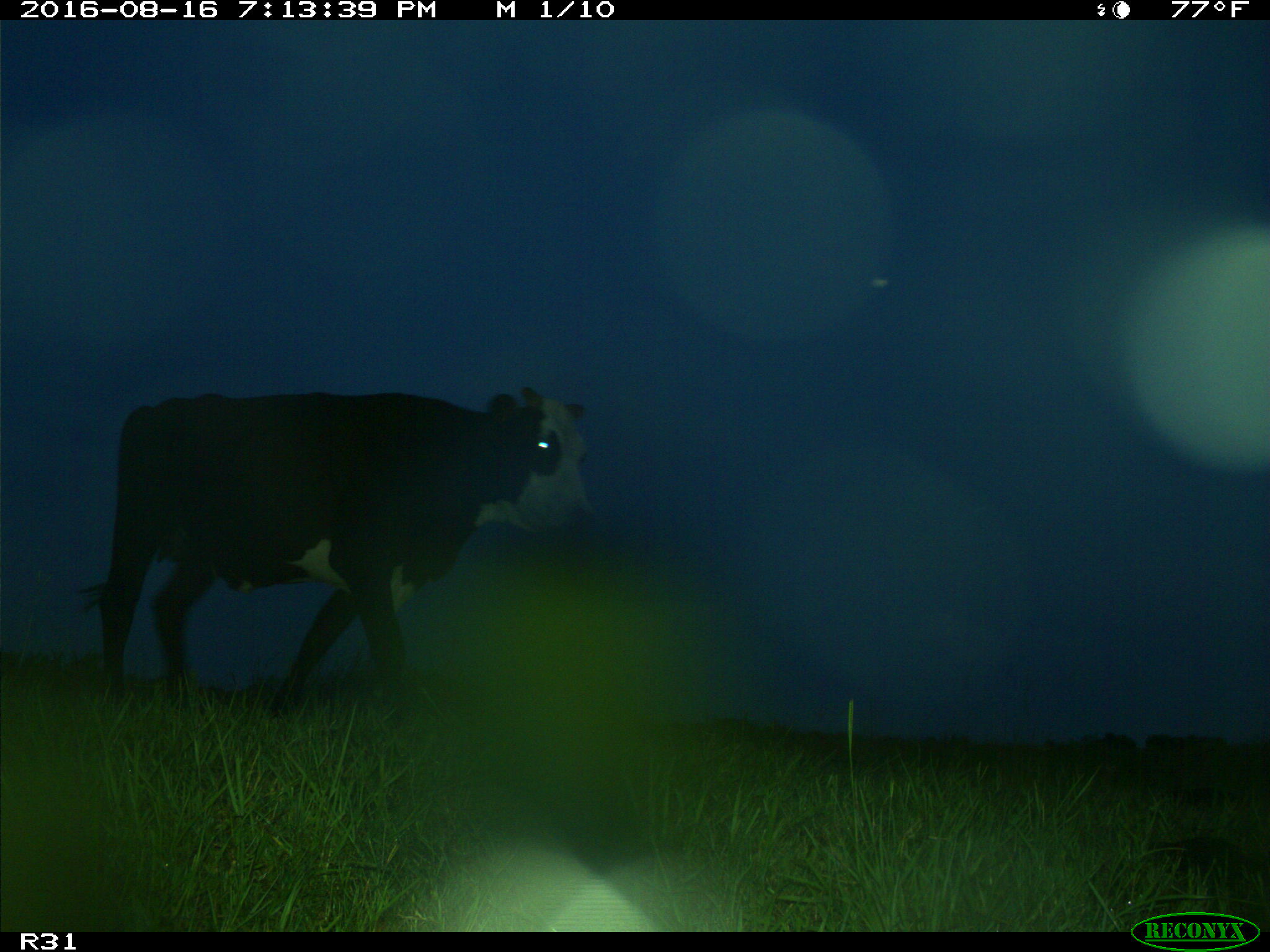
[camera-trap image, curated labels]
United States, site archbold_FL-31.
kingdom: Animalia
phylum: Chordata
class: Mammalia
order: Artiodactyla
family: Bovidae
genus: Bos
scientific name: Bos taurus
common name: domestic cow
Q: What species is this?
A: Bos taurus (domestic cow).